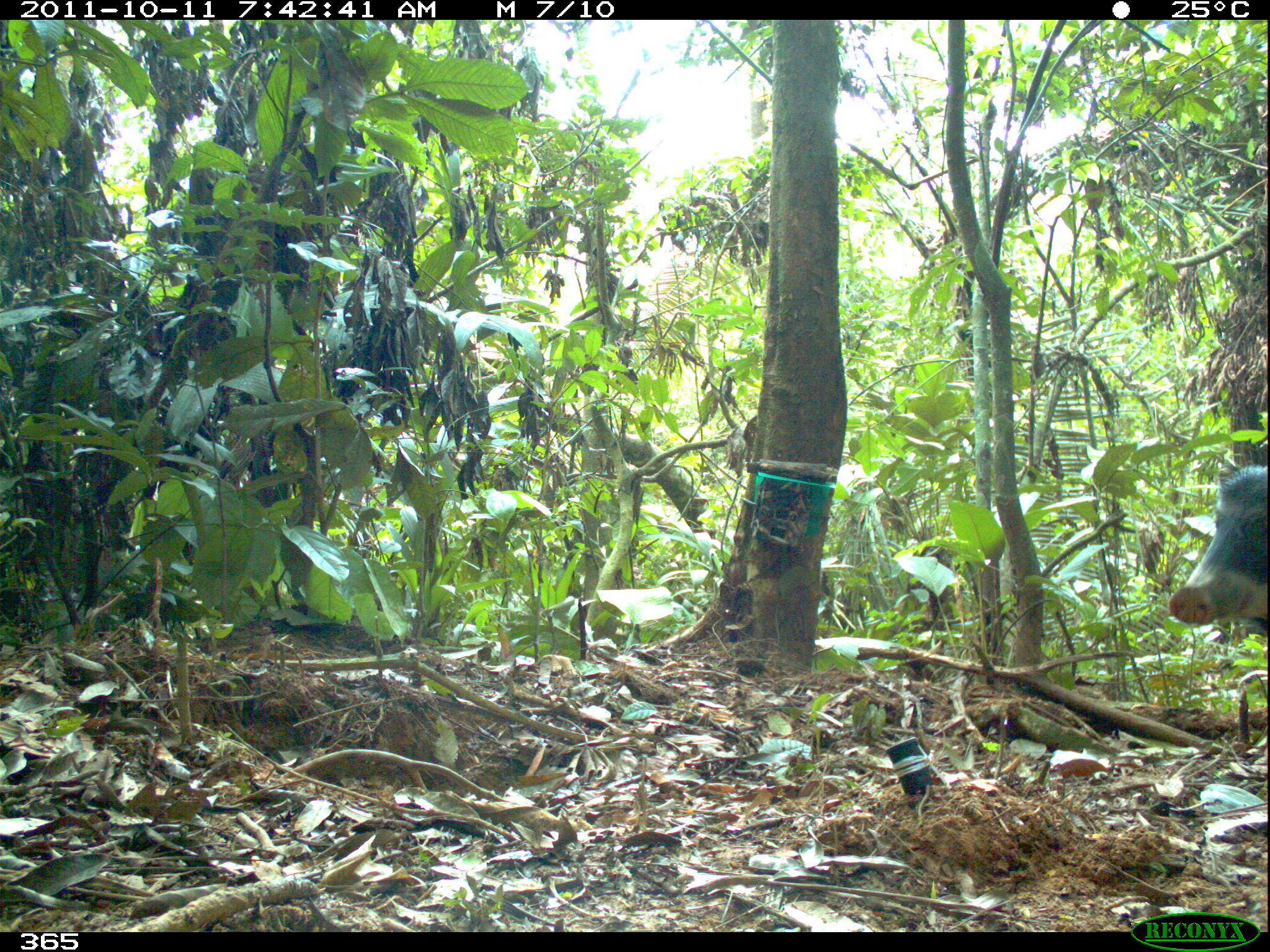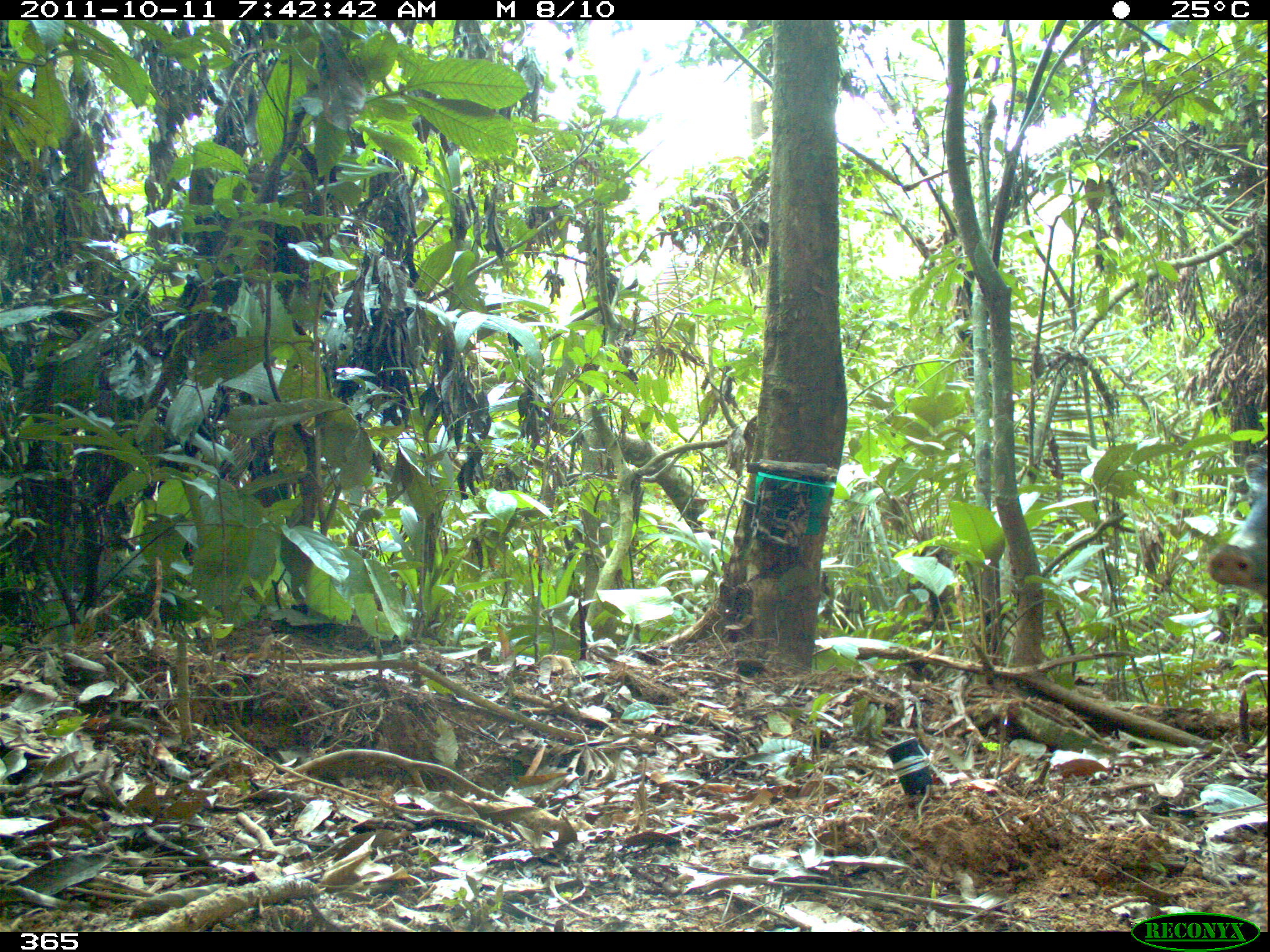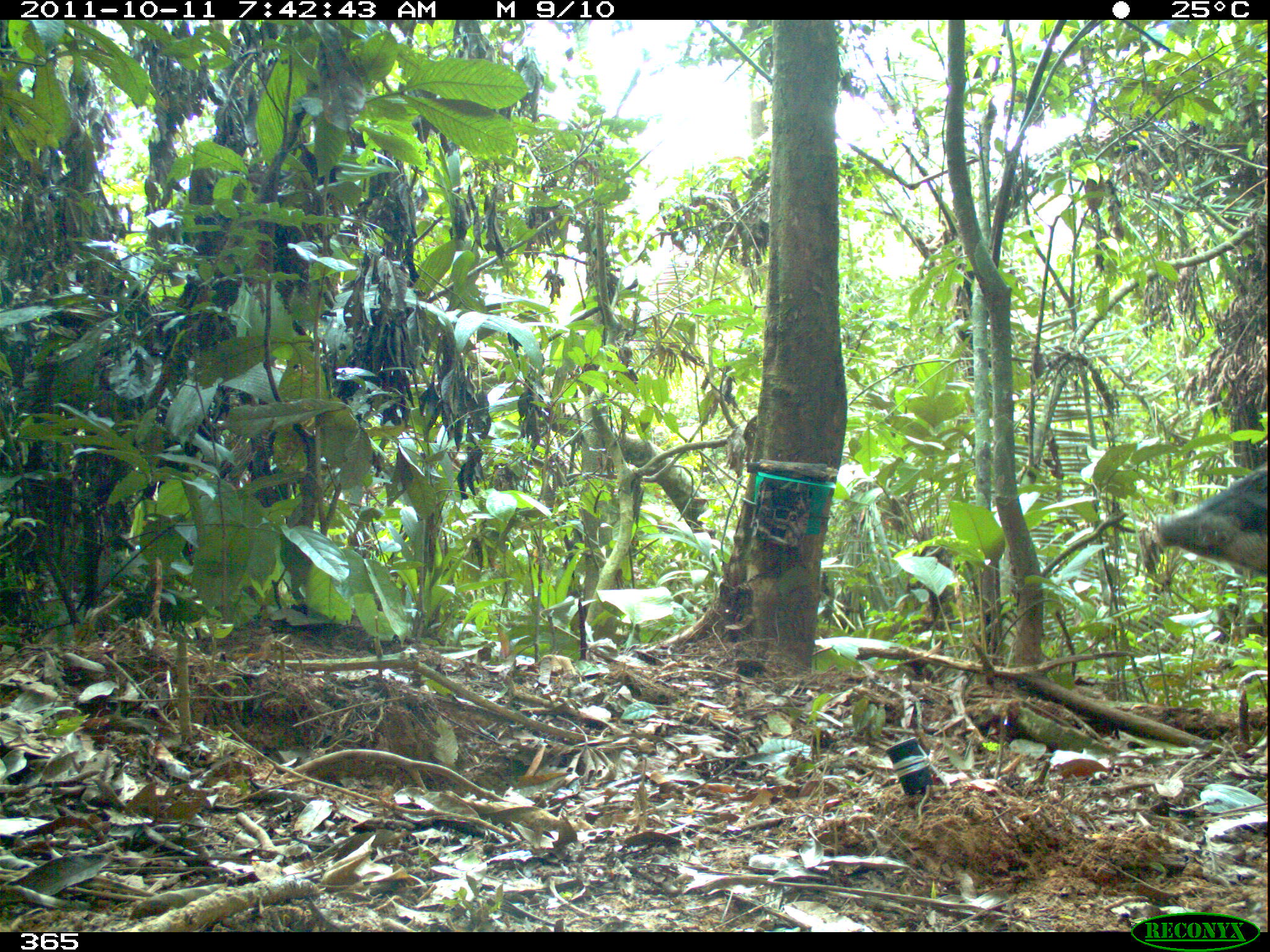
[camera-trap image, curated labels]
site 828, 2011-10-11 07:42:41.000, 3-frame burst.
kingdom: Animalia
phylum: Chordata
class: Mammalia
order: Artiodactyla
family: Tayassuidae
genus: Tayassu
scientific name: Tayassu pecari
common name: white-lipped peccary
Tayassu pecari (white-lipped peccary).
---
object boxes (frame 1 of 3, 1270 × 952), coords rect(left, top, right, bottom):
tayassu pecari: rect(1165, 462, 1270, 635)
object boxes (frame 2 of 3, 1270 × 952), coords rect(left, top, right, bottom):
tayassu pecari: rect(1206, 454, 1270, 599)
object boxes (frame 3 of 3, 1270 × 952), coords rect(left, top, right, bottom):
tayassu pecari: rect(1153, 460, 1268, 571)